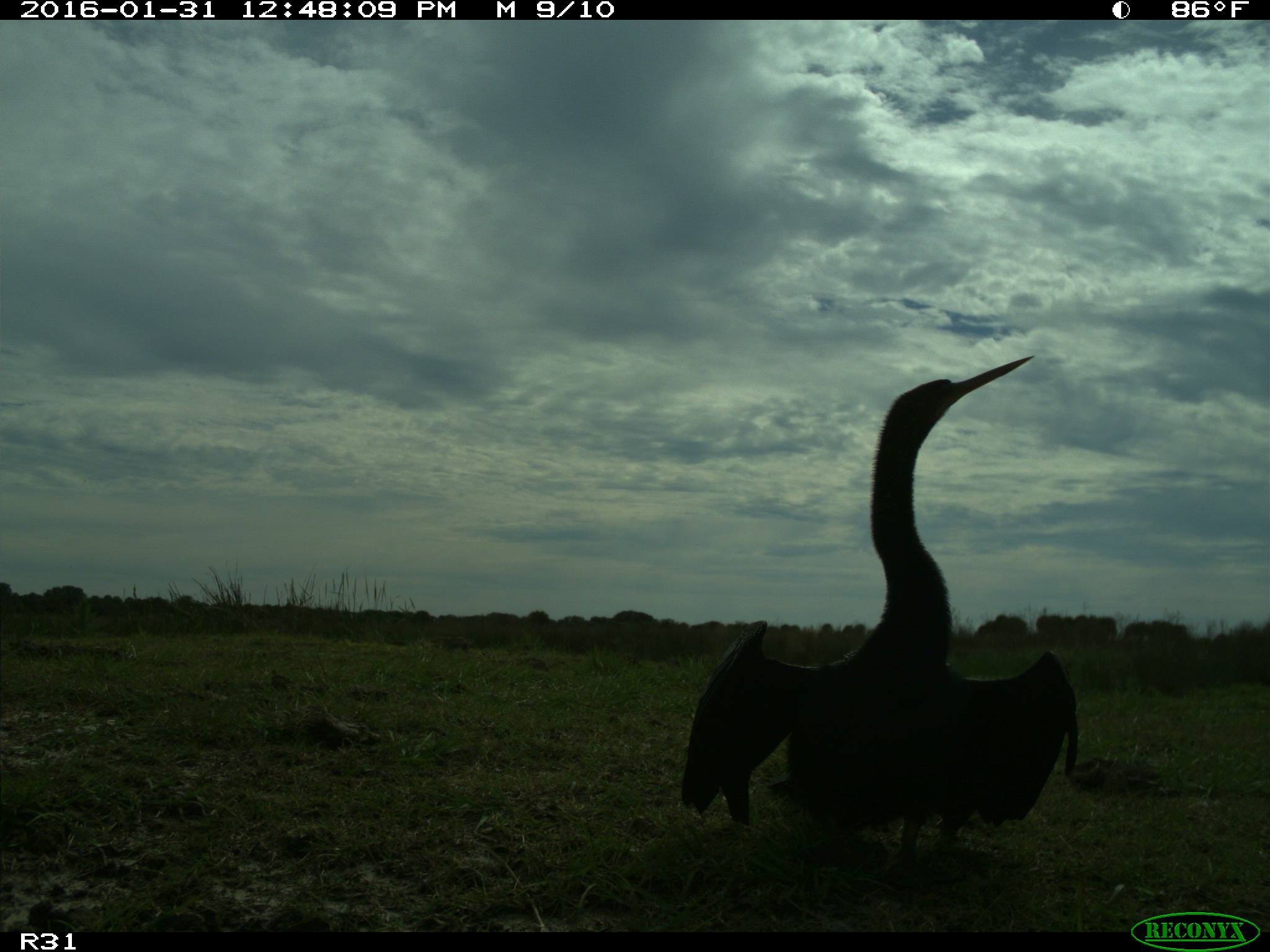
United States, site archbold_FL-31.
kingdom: Animalia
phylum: Chordata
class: Aves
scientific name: Aves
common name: birds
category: unidentified bird